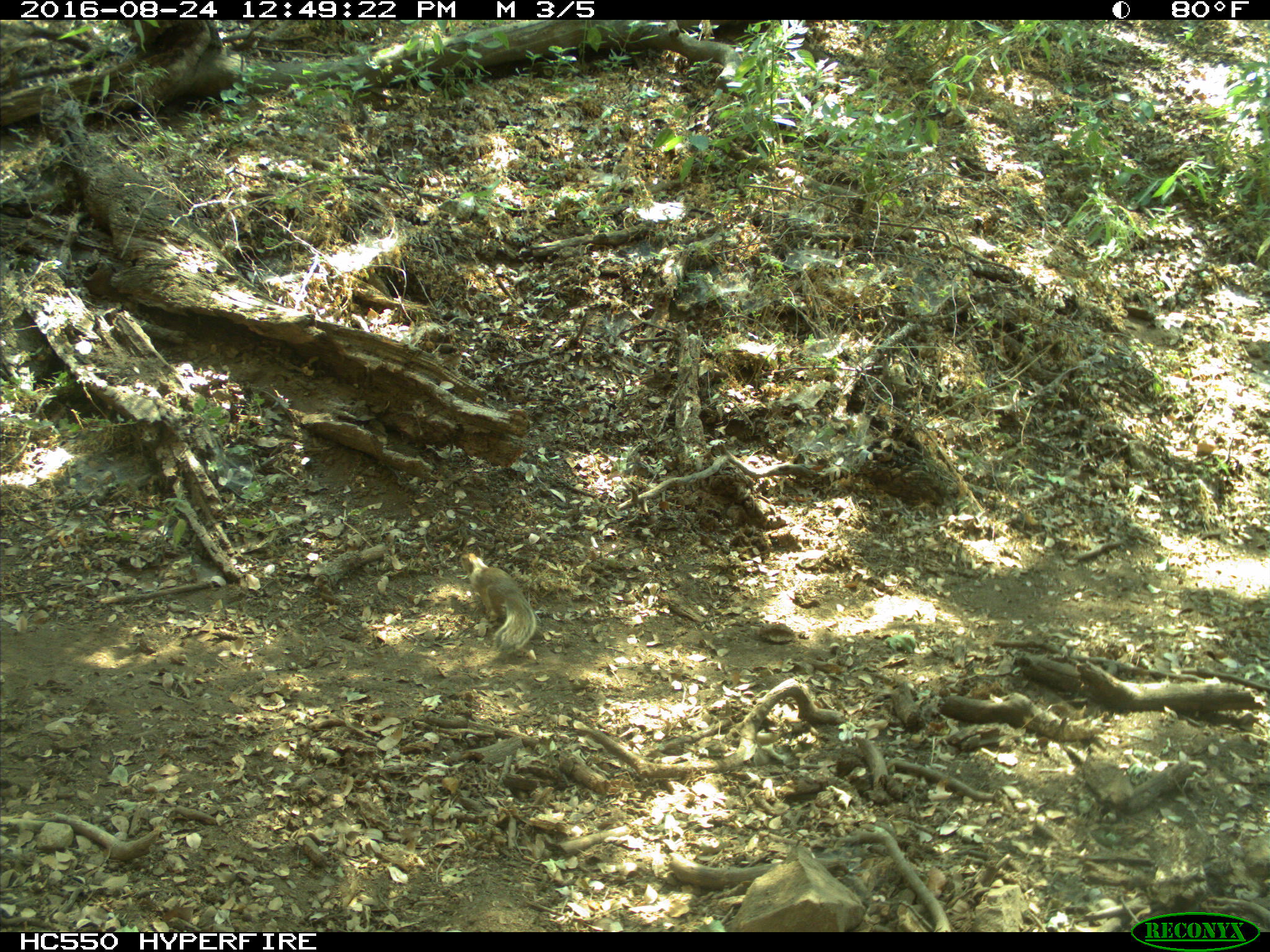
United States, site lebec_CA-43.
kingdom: Animalia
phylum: Chordata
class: Mammalia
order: Rodentia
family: Sciuridae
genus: Otospermophilus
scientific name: Otospermophilus beecheyi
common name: california ground squirrel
Otospermophilus beecheyi (california ground squirrel).